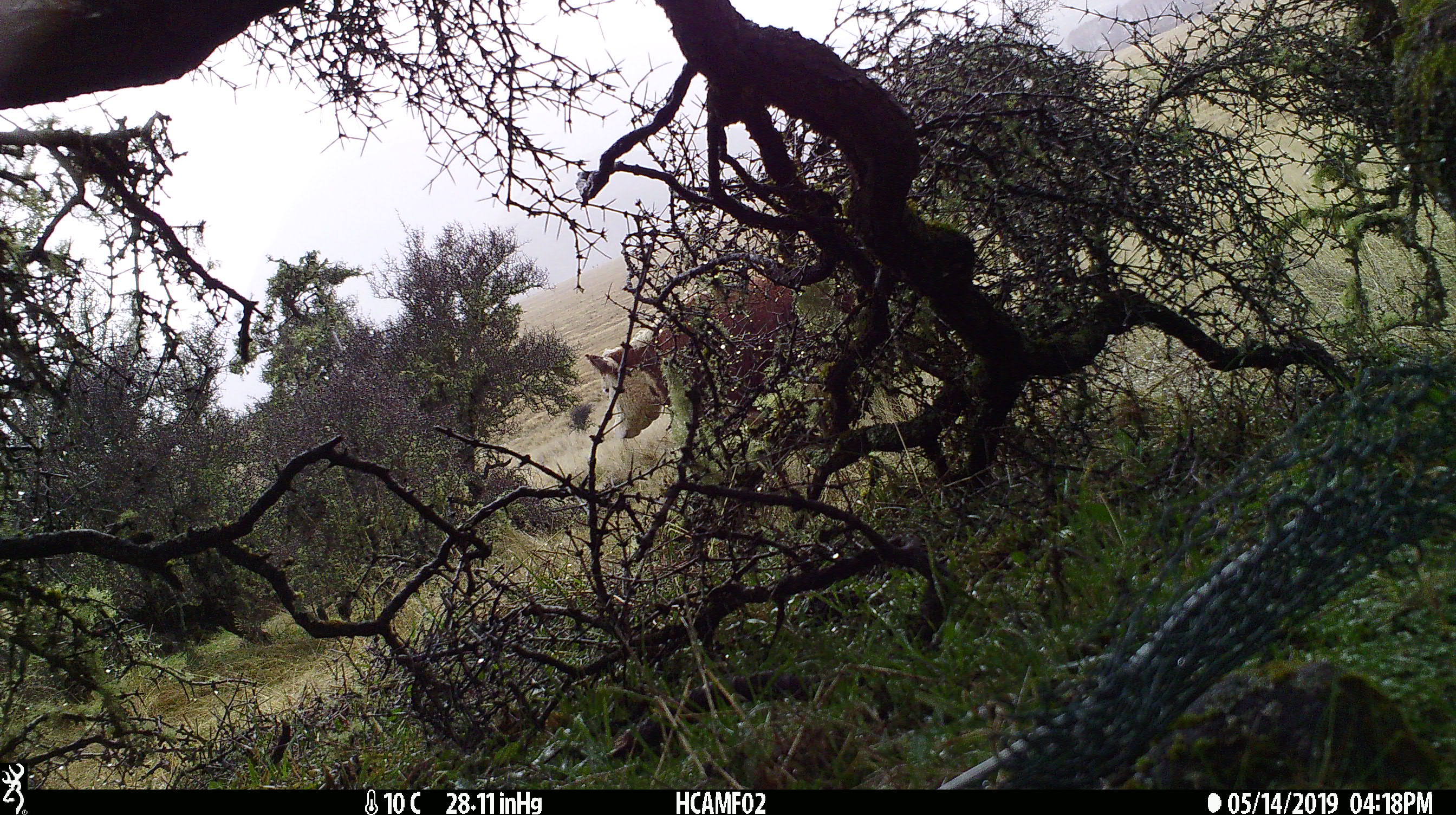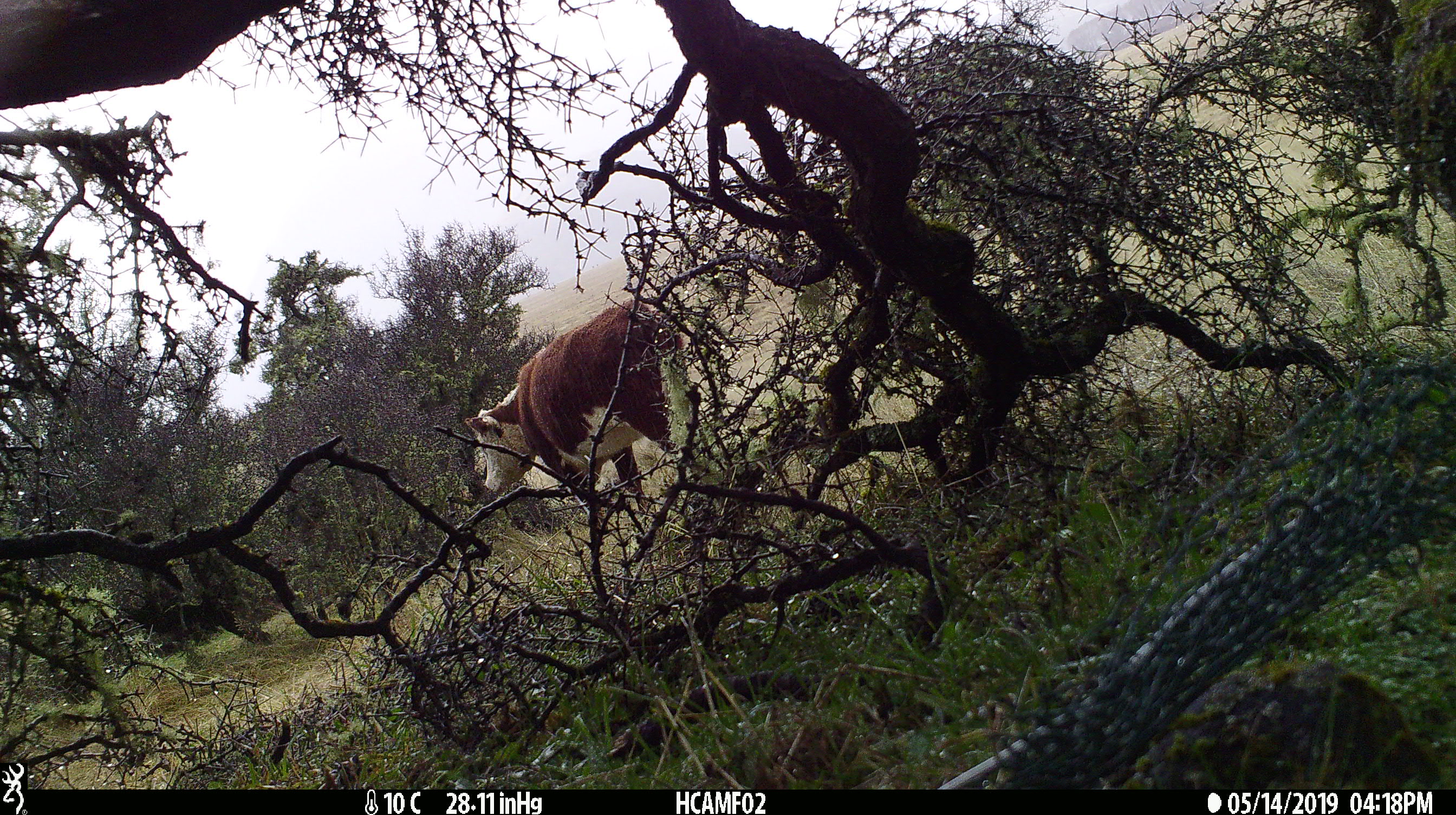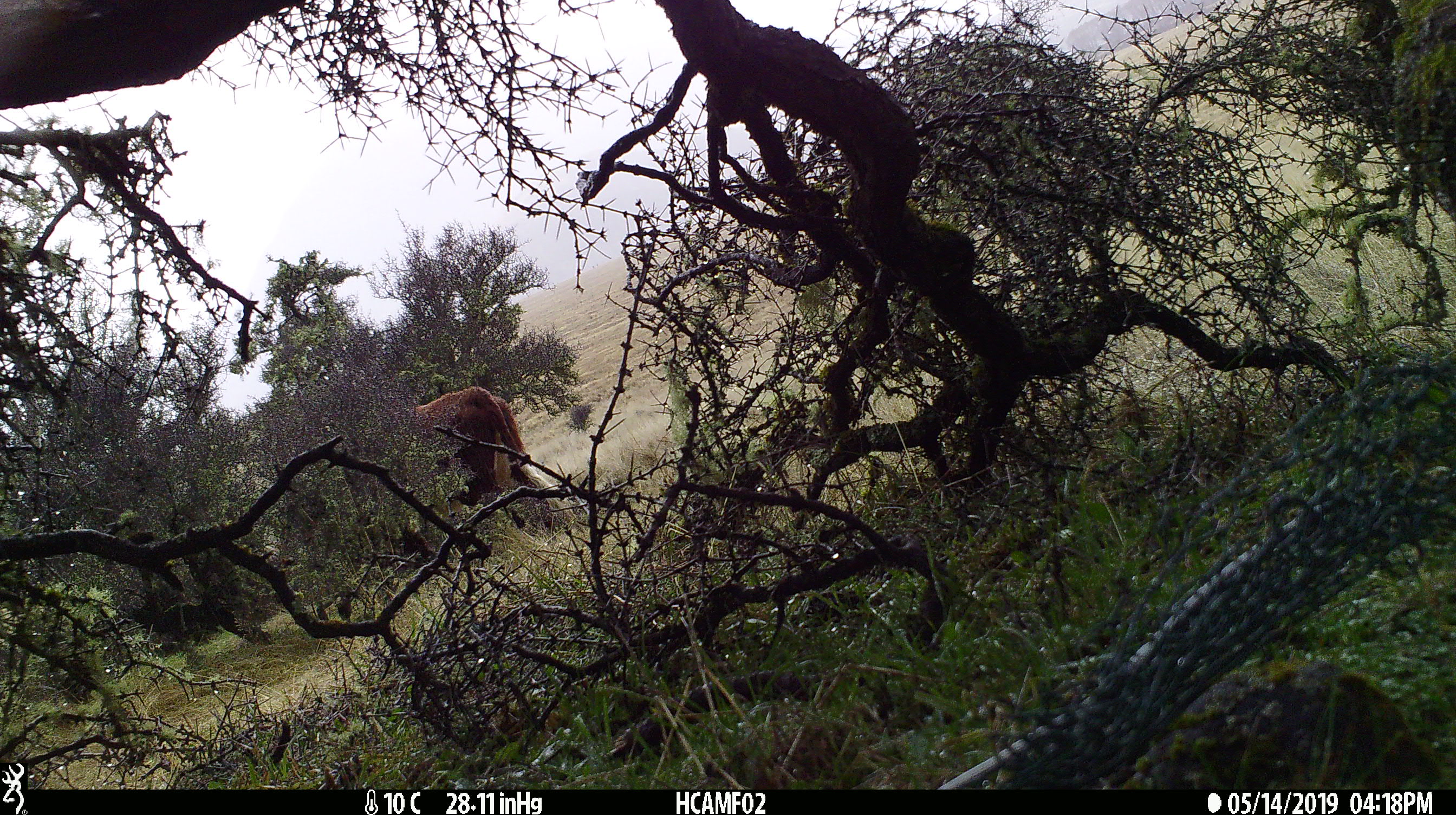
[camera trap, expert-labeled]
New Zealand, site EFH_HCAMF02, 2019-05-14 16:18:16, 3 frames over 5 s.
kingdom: Animalia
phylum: Chordata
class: Mammalia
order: Artiodactyla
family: Bovidae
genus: Bos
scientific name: Bos taurus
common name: domestic cow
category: cow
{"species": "cow (domestic cow) (Bos taurus)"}